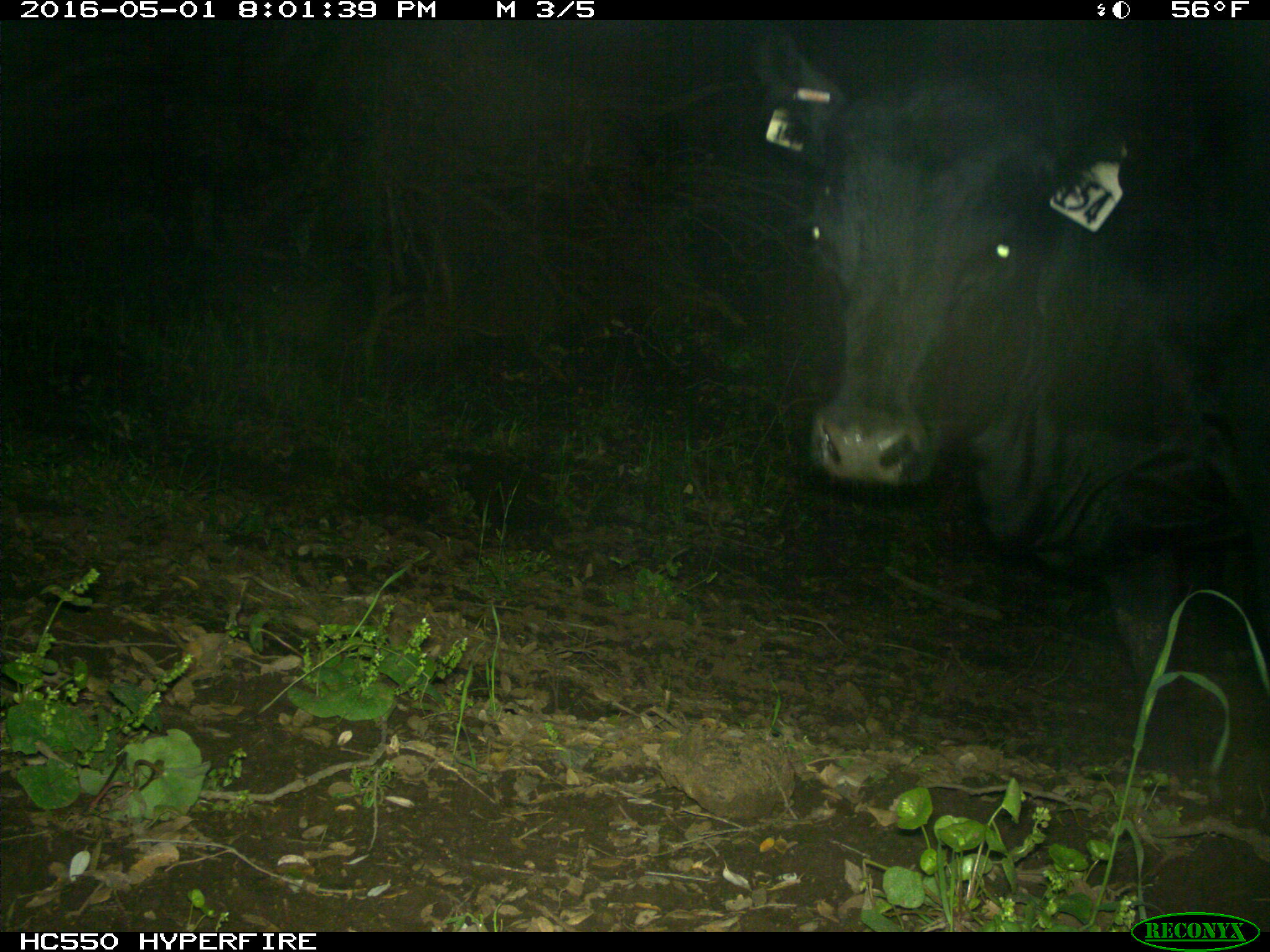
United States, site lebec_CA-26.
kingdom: Animalia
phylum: Chordata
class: Mammalia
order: Artiodactyla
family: Bovidae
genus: Bos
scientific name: Bos taurus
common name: domestic cow